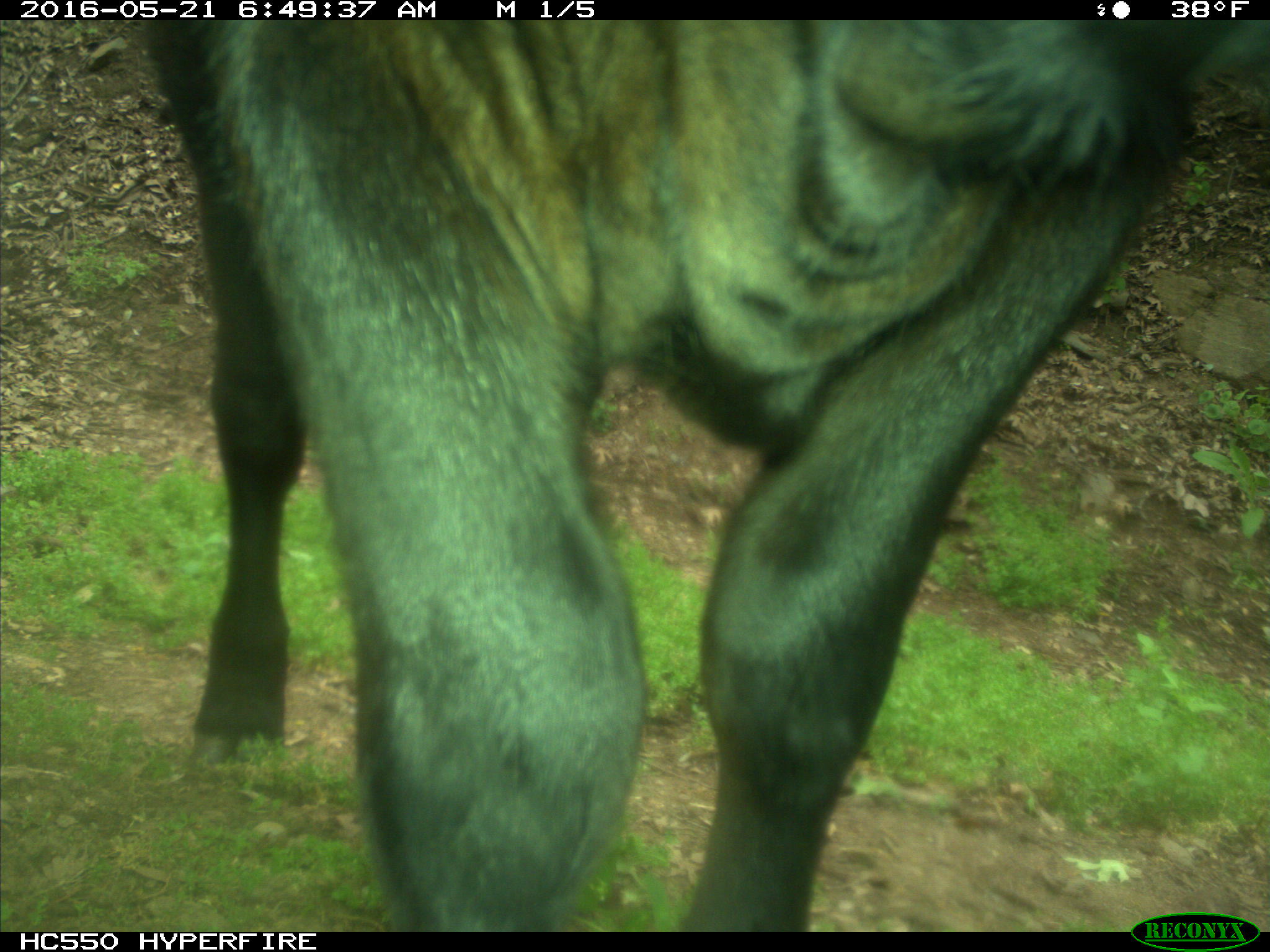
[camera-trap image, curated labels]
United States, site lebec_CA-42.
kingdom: Animalia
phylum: Chordata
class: Mammalia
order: Artiodactyla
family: Bovidae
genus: Bos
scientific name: Bos taurus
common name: domestic cow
Bos taurus (domestic cow).